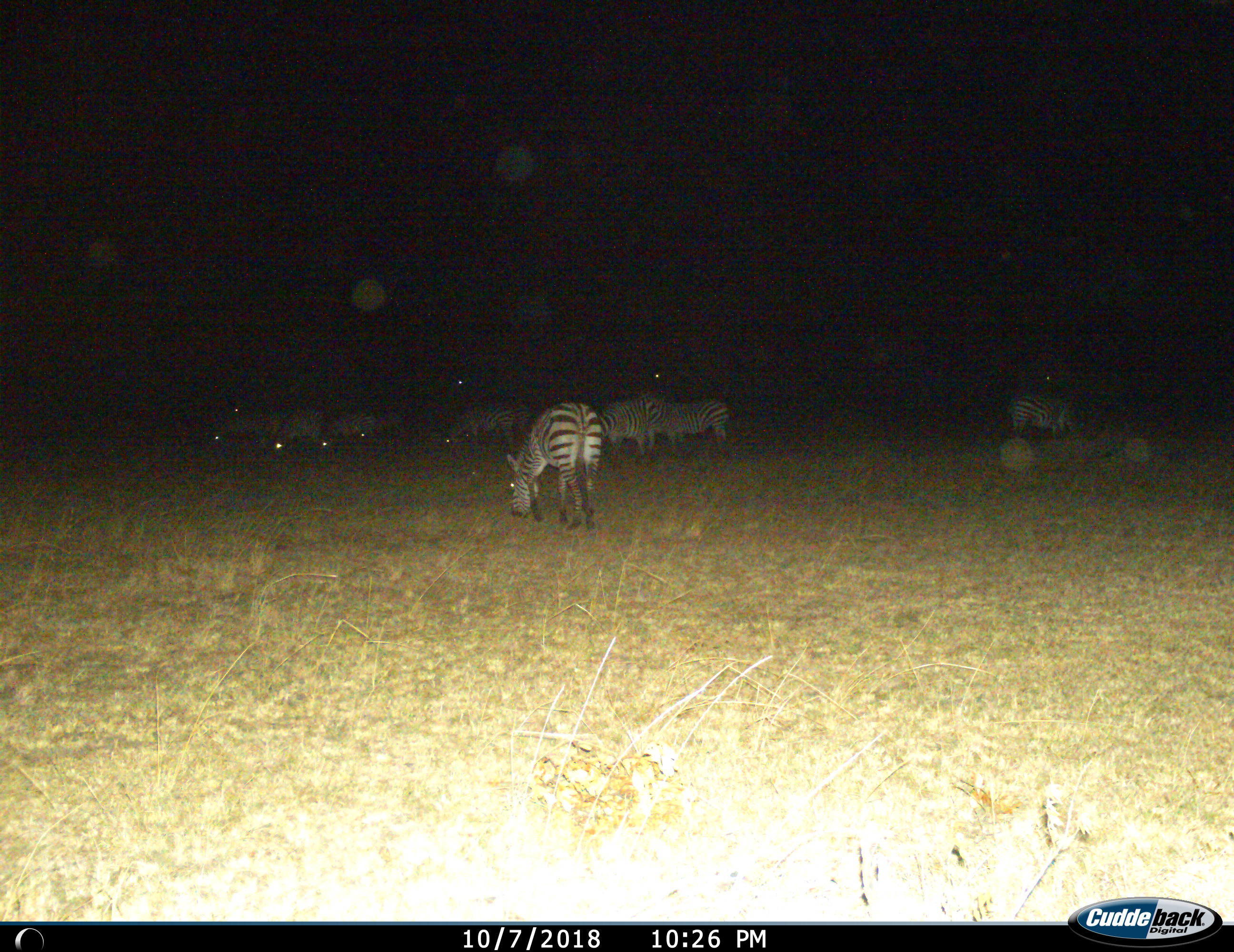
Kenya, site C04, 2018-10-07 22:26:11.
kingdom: Animalia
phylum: Chordata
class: Mammalia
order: Perissodactyla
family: Equidae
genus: Equus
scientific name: Equus quagga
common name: plains zebra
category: zebra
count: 9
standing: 40%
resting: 0%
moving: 10%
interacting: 0%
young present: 0%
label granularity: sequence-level